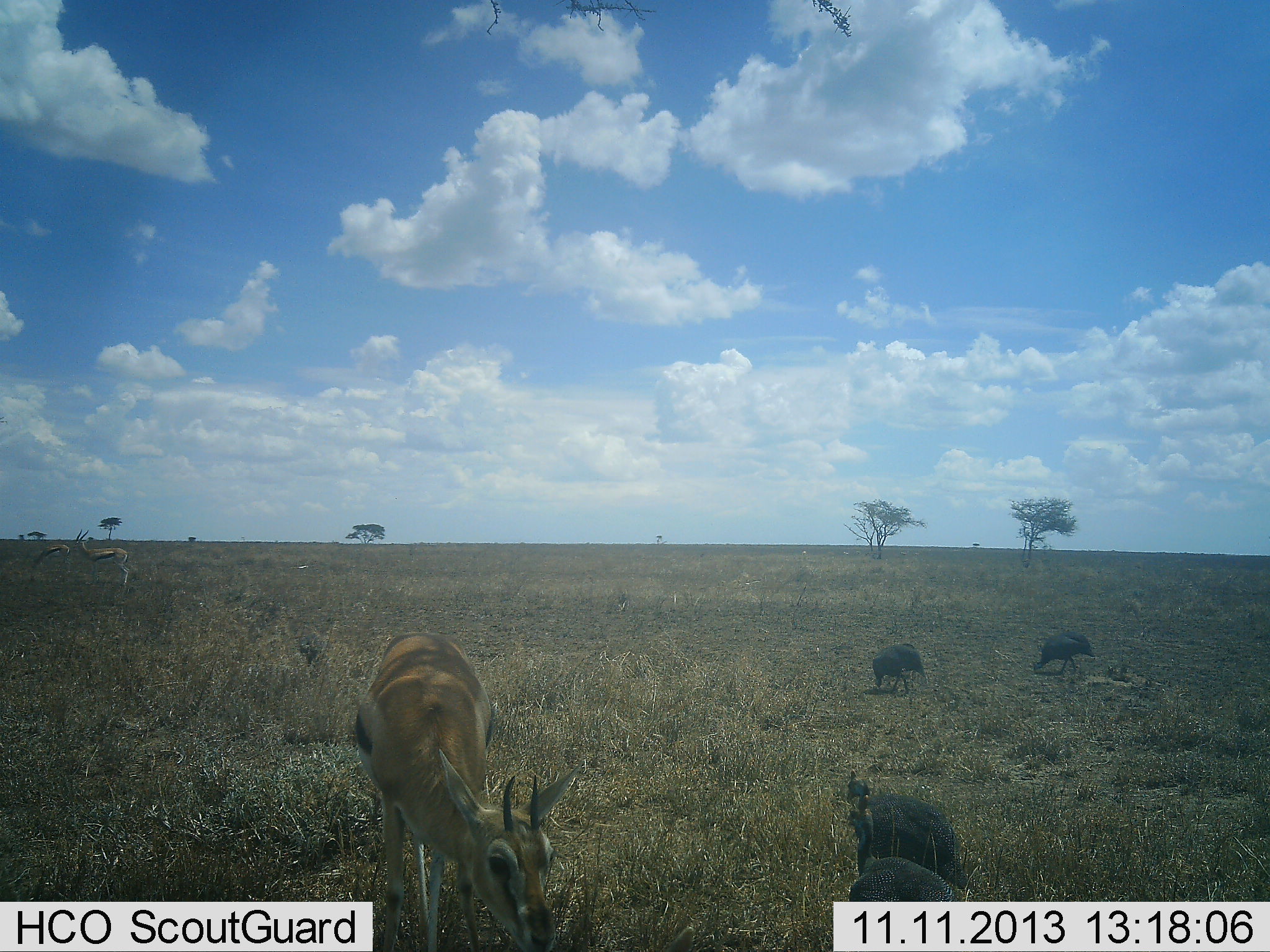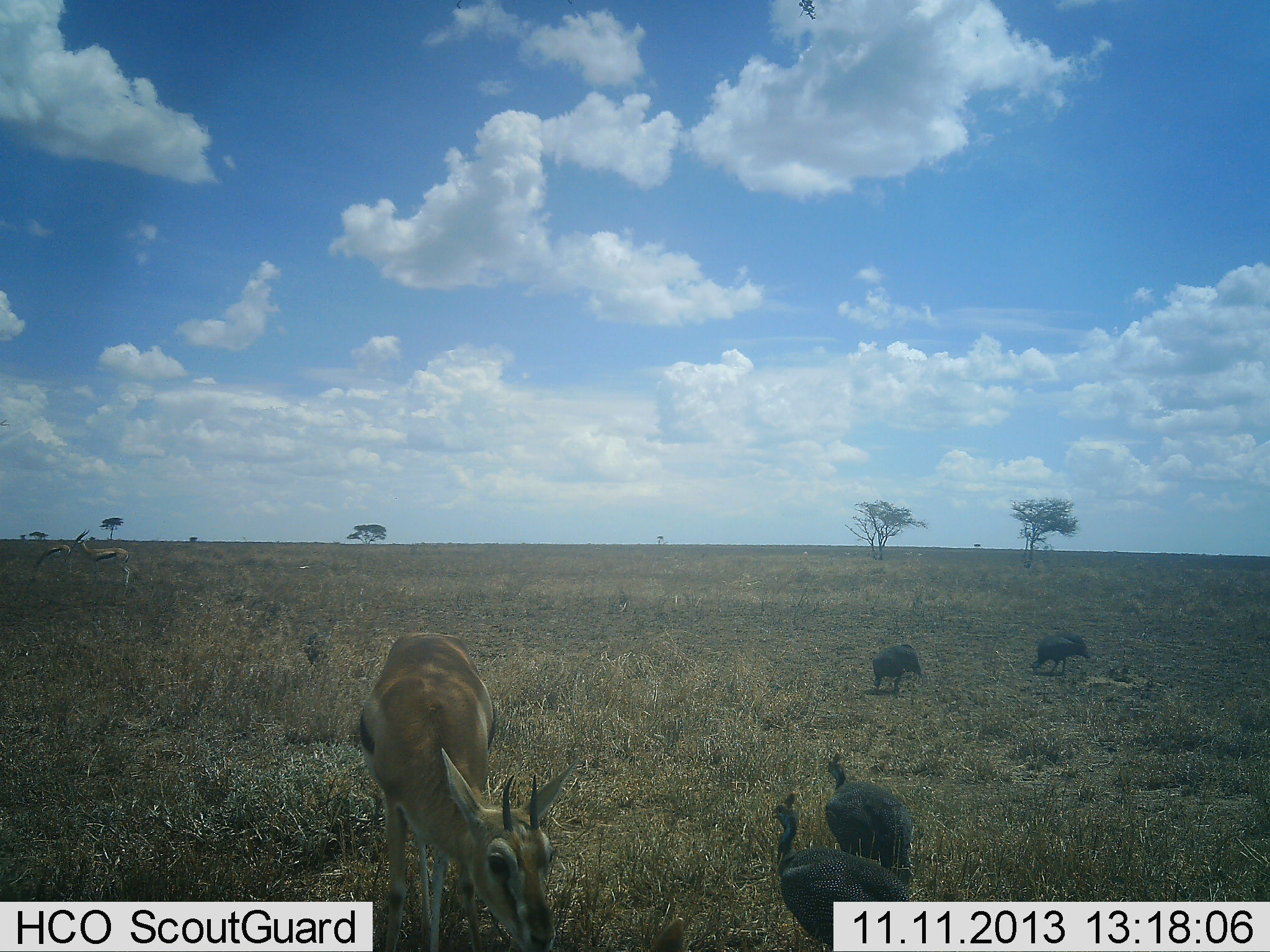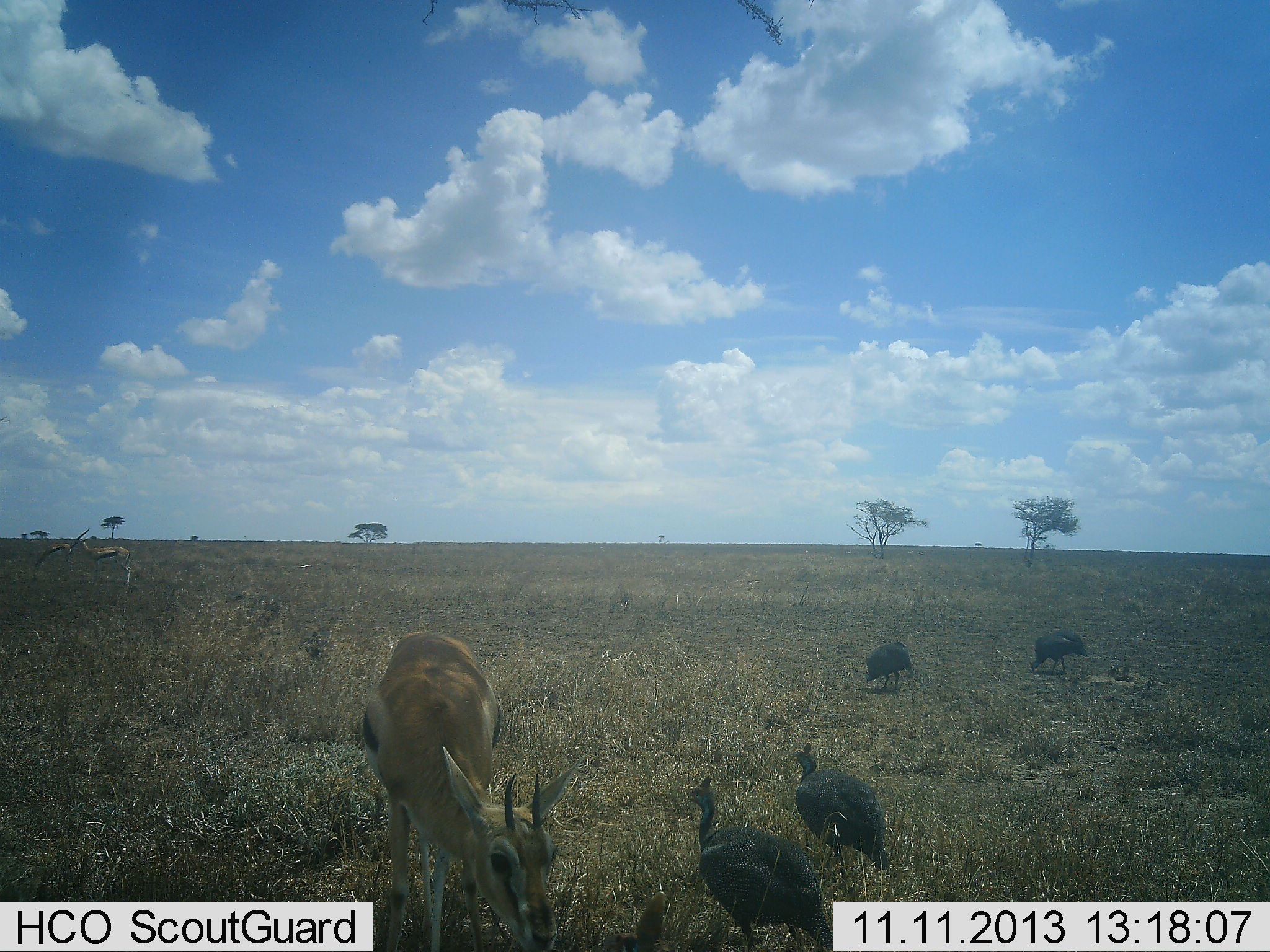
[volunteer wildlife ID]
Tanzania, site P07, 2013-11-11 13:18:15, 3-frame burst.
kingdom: Animalia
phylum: Chordata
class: Mammalia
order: Artiodactyla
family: Bovidae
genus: Eudorcas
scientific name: Eudorcas thomsonii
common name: thomson's gazelle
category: gazellethomsons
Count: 3.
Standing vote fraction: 64%.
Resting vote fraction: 0%.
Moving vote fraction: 9%.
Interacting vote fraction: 0%.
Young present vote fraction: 0%.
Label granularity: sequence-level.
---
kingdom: Animalia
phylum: Chordata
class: Aves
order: Galliformes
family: Numididae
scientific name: Numididae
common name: guinea fowl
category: guineafowl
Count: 4.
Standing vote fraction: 17%.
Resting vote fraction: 0%.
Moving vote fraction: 92%.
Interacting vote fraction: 0%.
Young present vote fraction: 0%.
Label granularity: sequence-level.